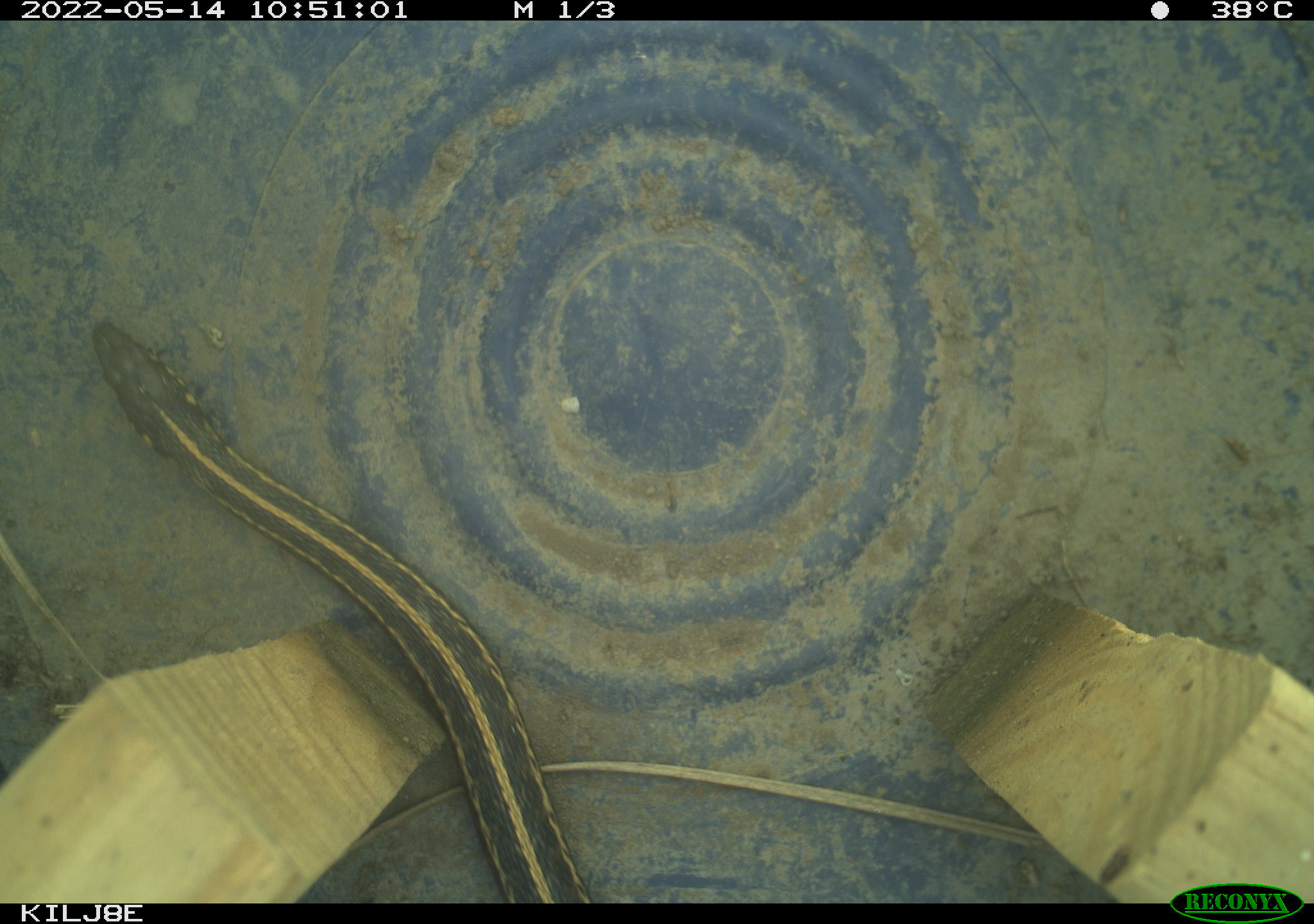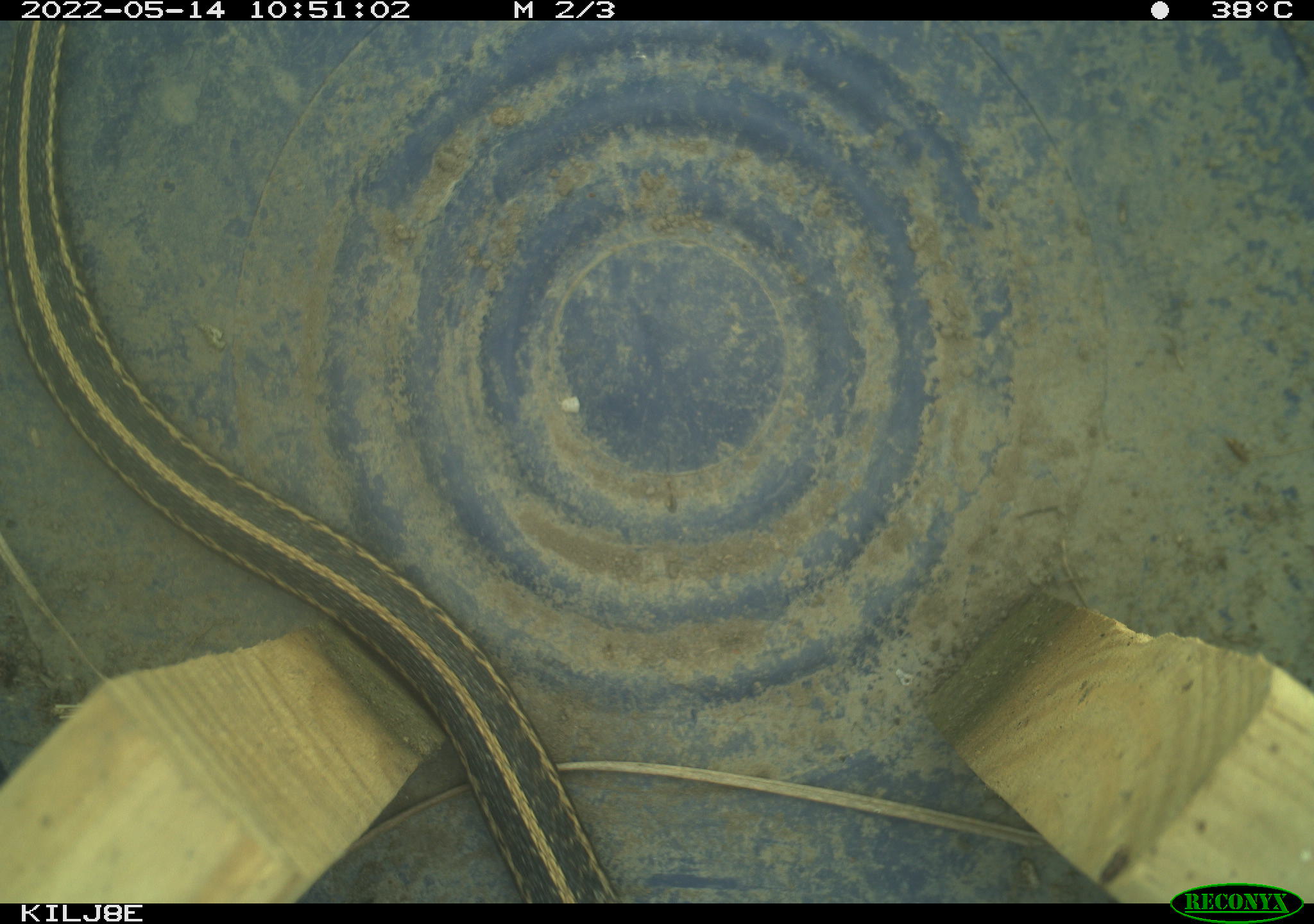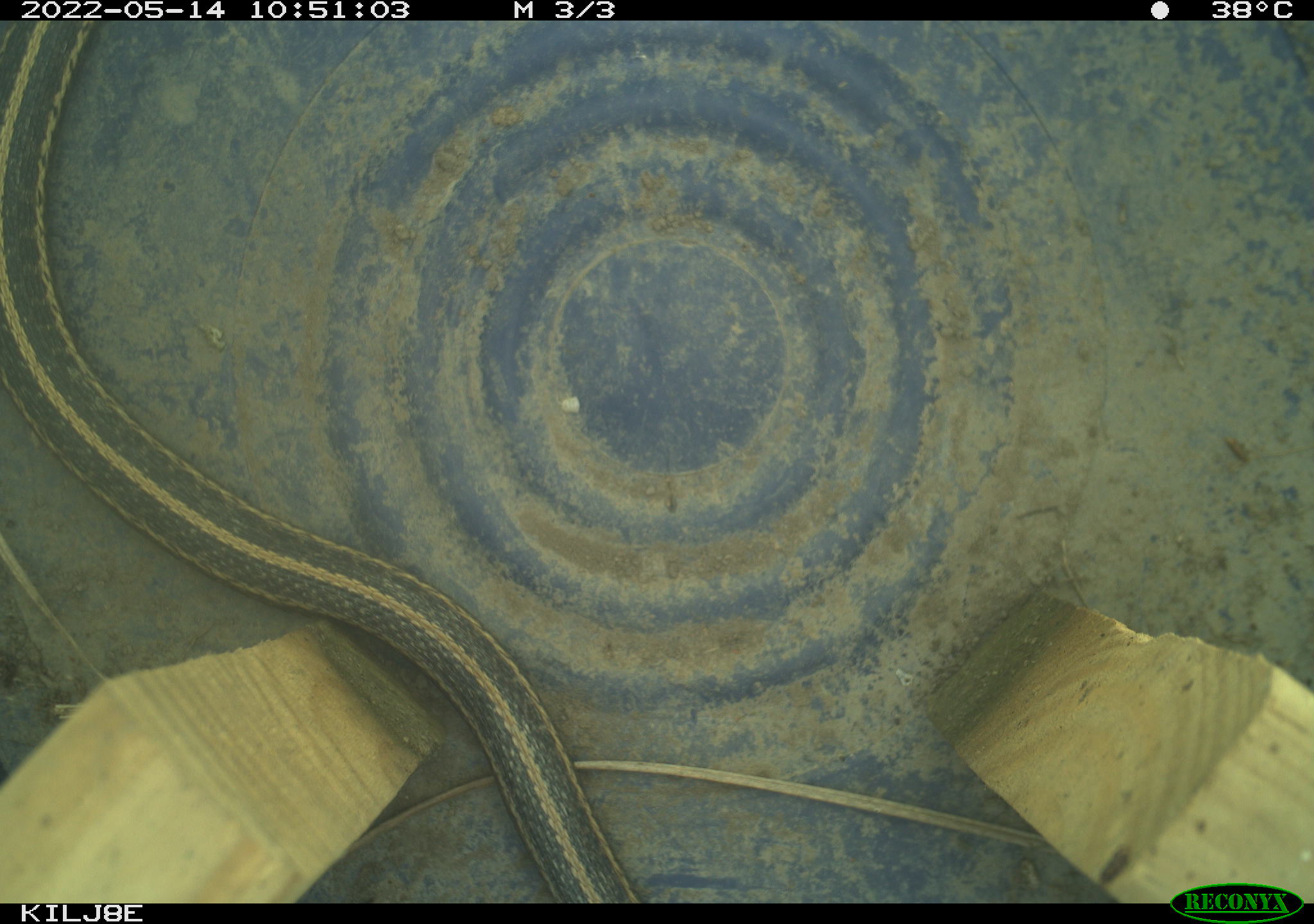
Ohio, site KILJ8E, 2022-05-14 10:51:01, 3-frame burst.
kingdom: Animalia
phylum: Chordata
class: Reptilia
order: Squamata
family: Colubridae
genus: Thamnophis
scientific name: Thamnophis sirtalis sirtalis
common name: eastern gartersnake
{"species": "eastern gartersnake (Thamnophis sirtalis sirtalis)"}